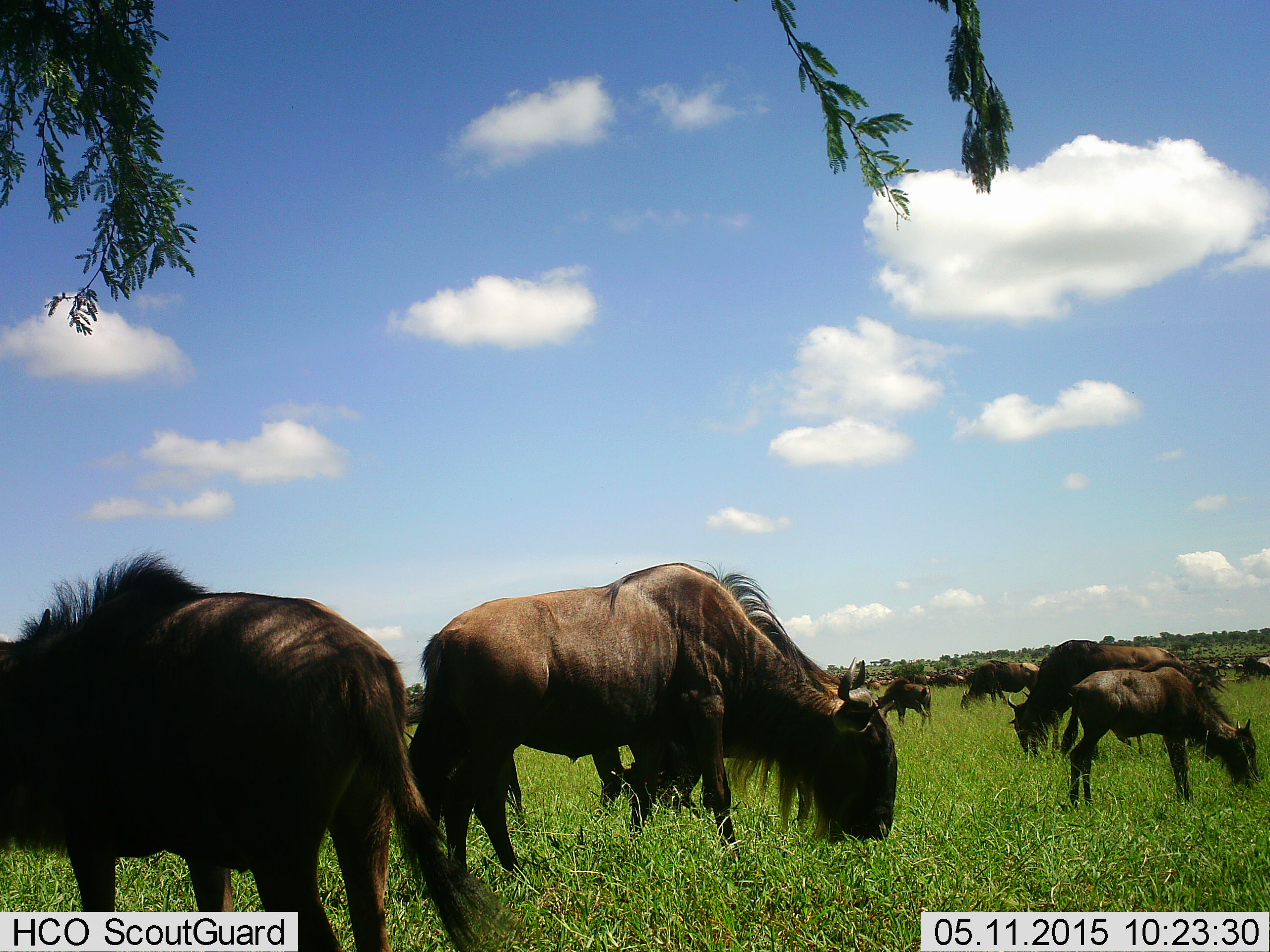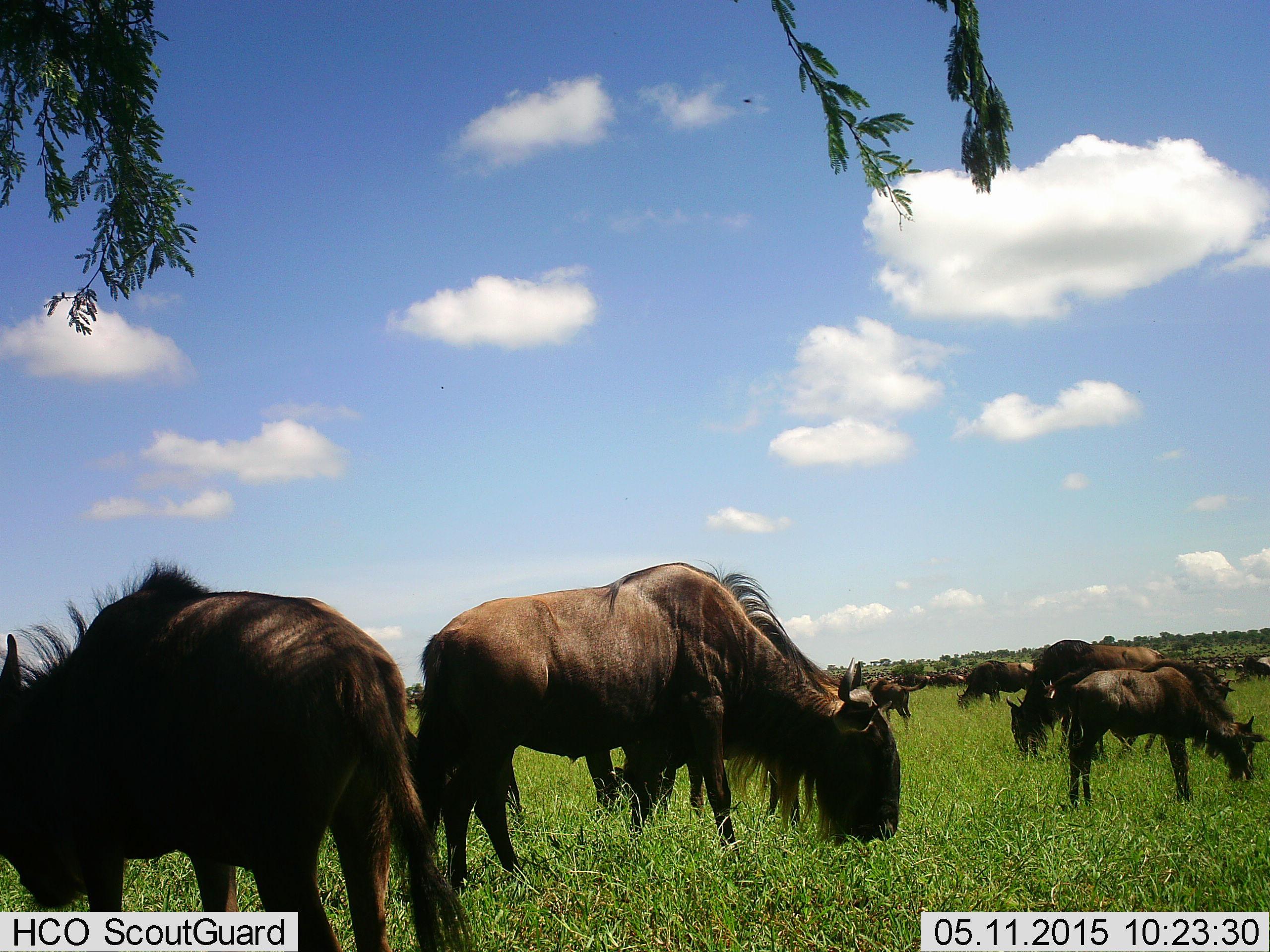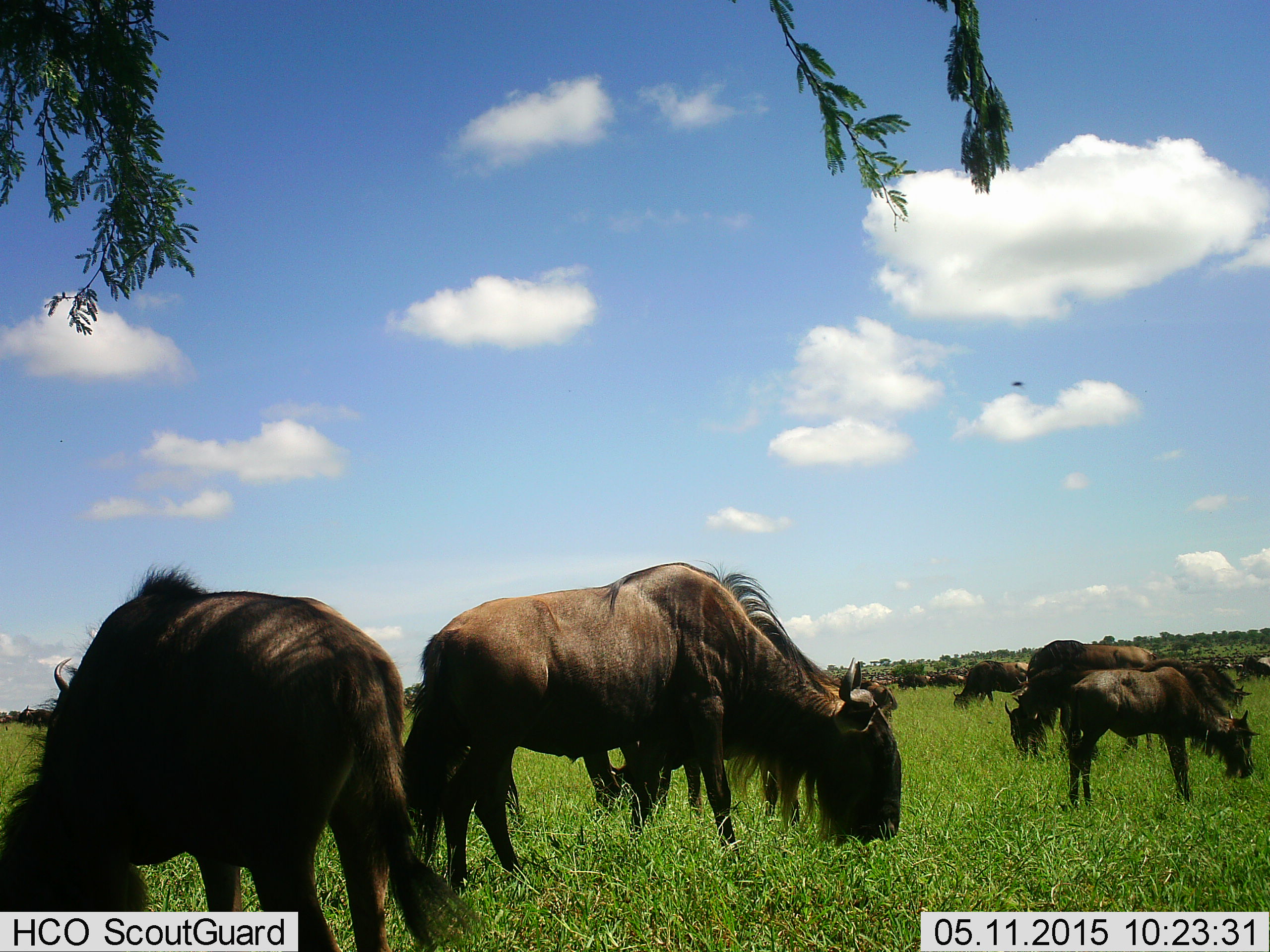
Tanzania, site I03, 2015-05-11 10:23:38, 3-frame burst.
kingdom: Animalia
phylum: Chordata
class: Mammalia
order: Artiodactyla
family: Bovidae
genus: Connochaetes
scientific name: Connochaetes taurinus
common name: blue wildebeest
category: wildebeest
Wildebeest (blue wildebeest) (Connochaetes taurinus), count 11-50. Behavior (volunteer vote fractions): standing 45%, resting 0%, moving 36%, interacting 0%. Young present (vote fraction): 27%. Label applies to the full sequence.